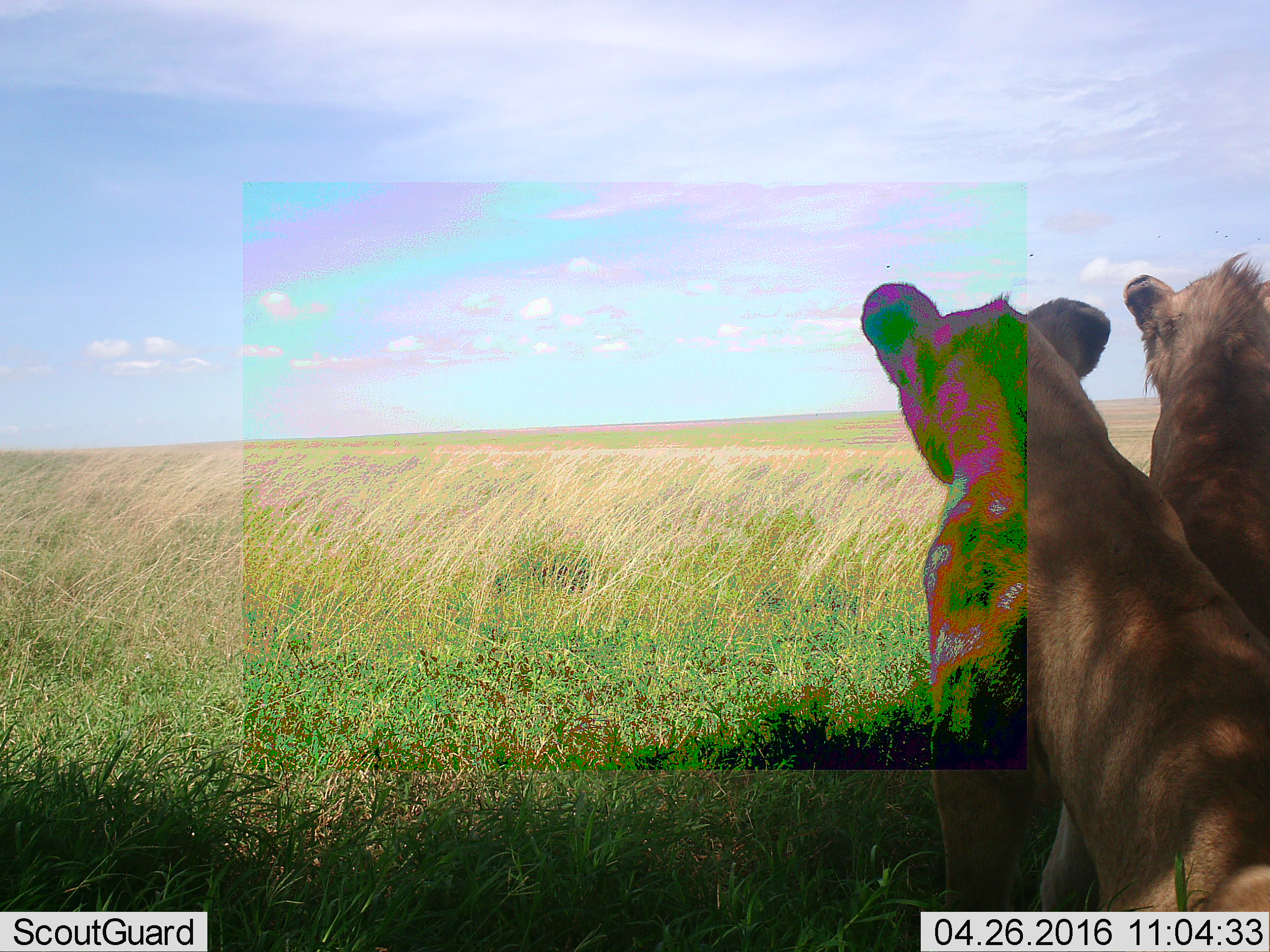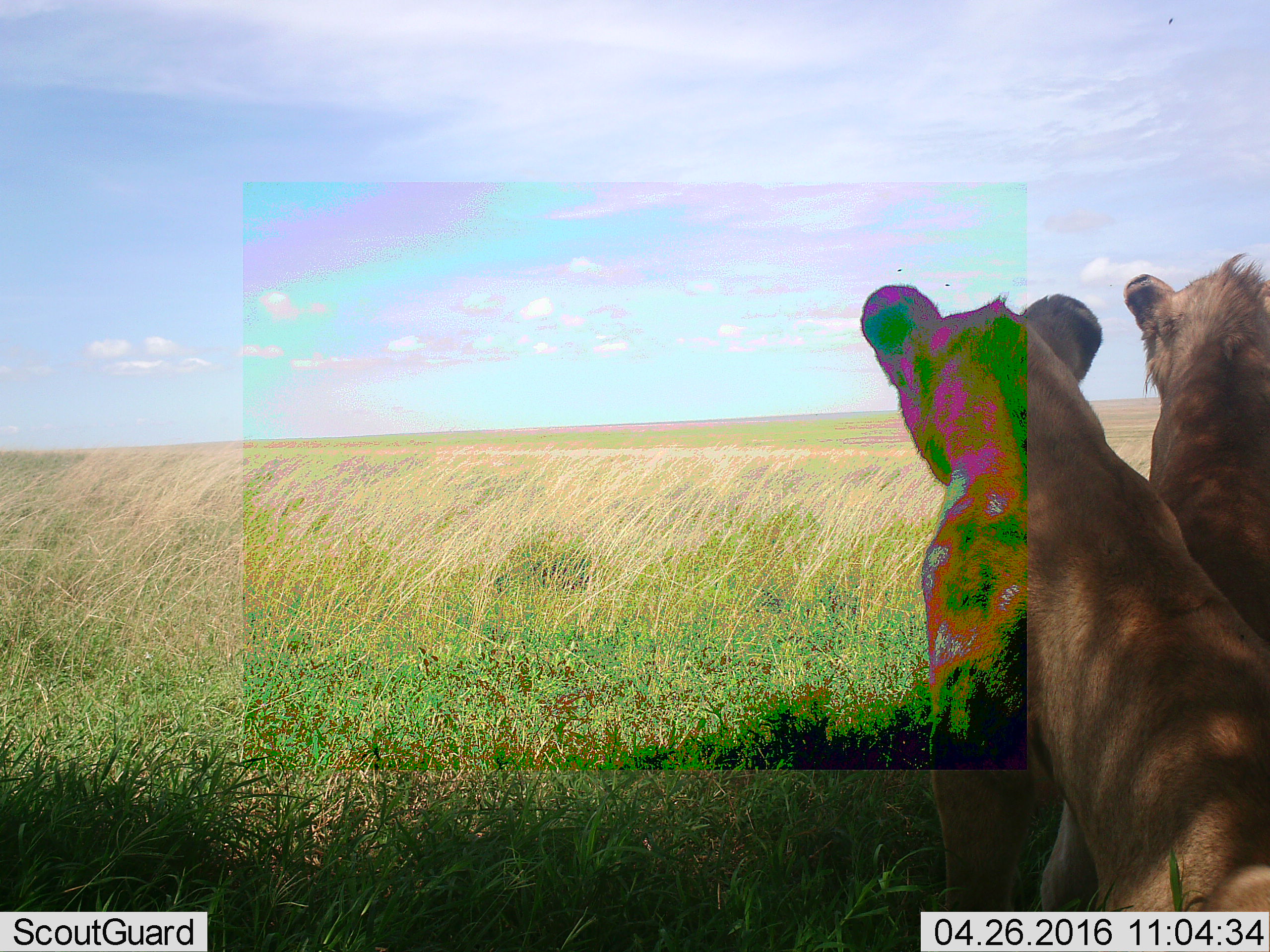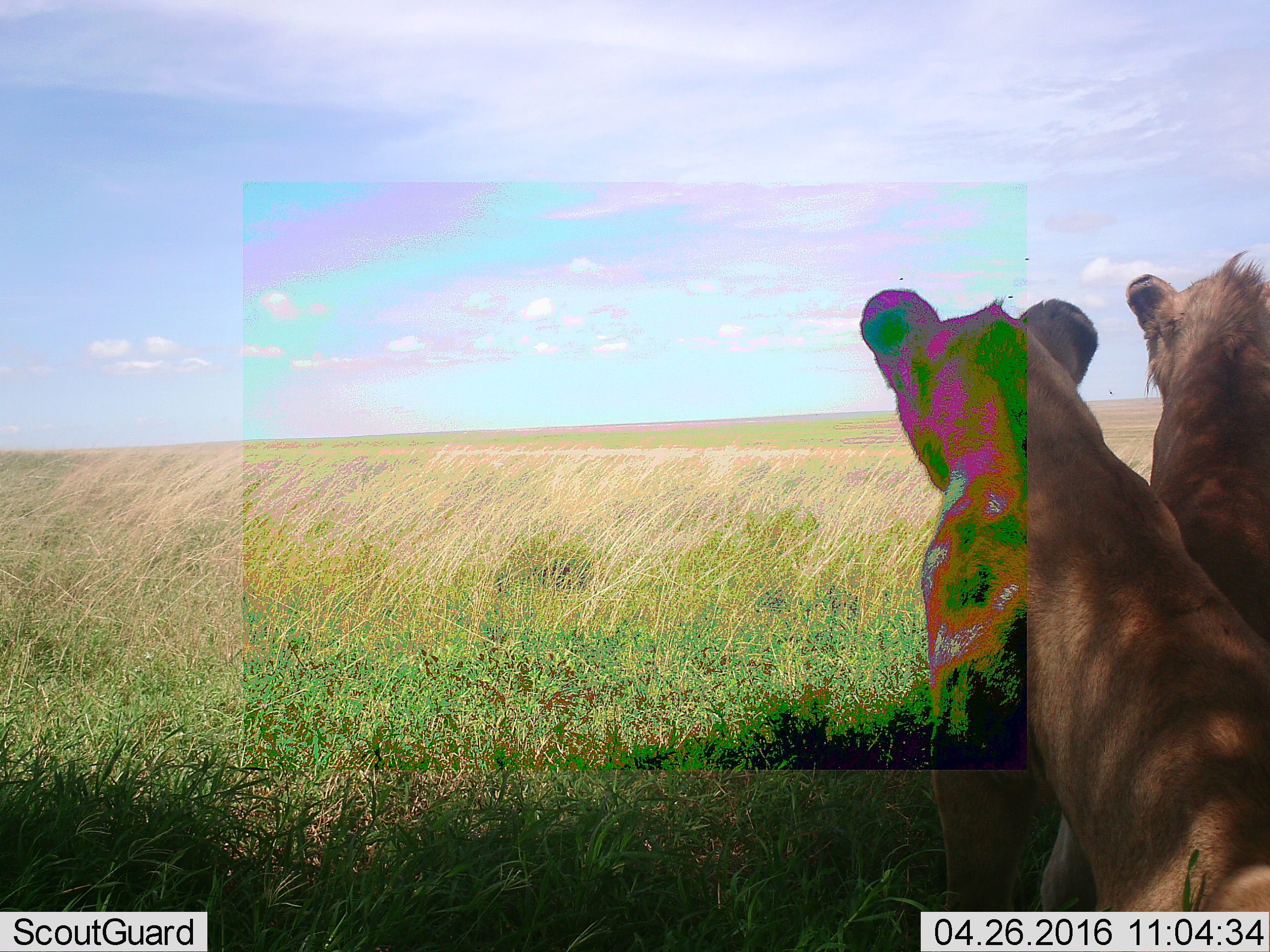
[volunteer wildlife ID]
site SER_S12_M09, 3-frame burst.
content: unidentified animal